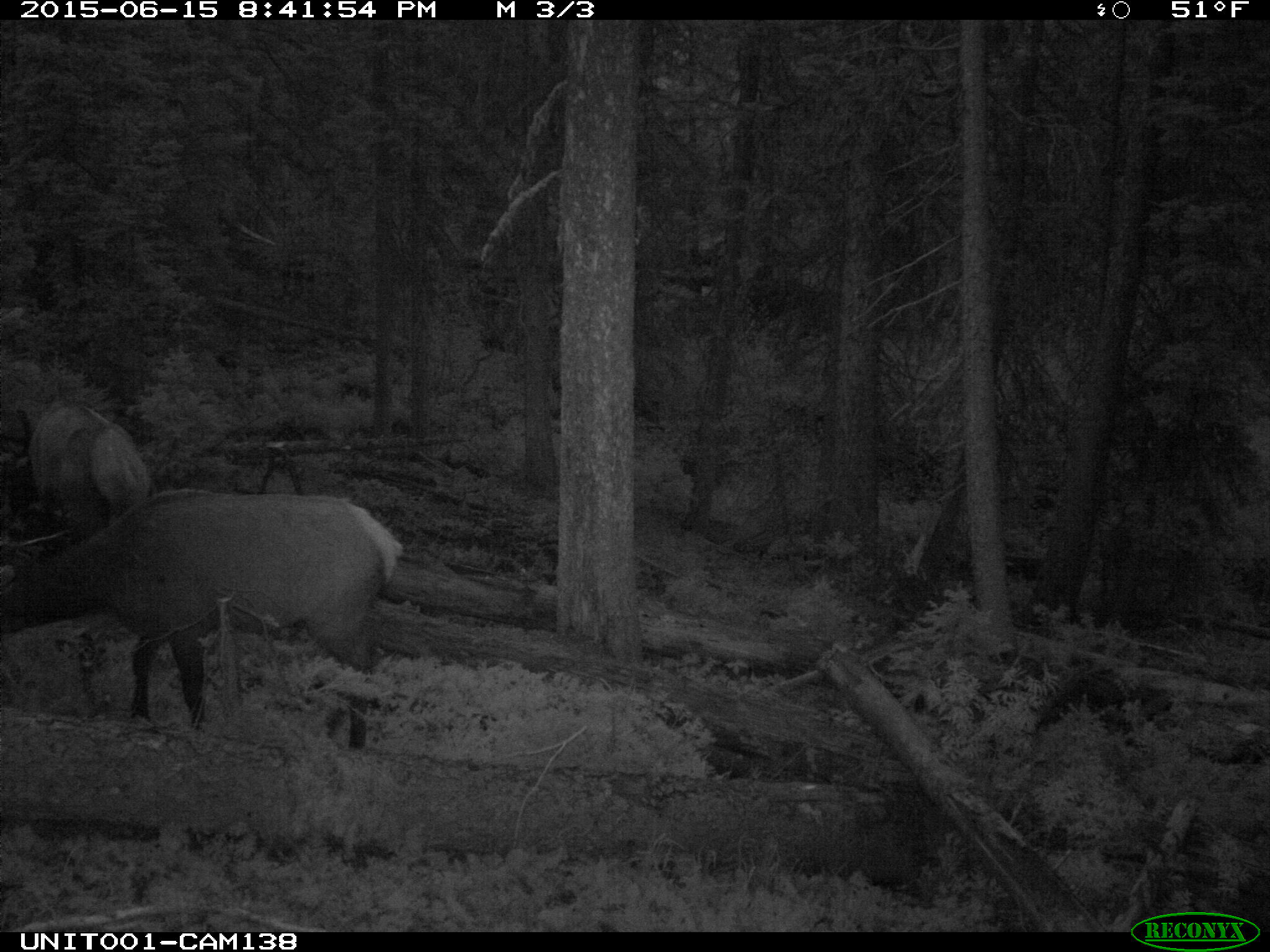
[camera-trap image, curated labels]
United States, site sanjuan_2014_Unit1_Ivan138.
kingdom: Animalia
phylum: Chordata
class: Mammalia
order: Artiodactyla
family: Cervidae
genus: Cervus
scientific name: Cervus elaphus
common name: red deer